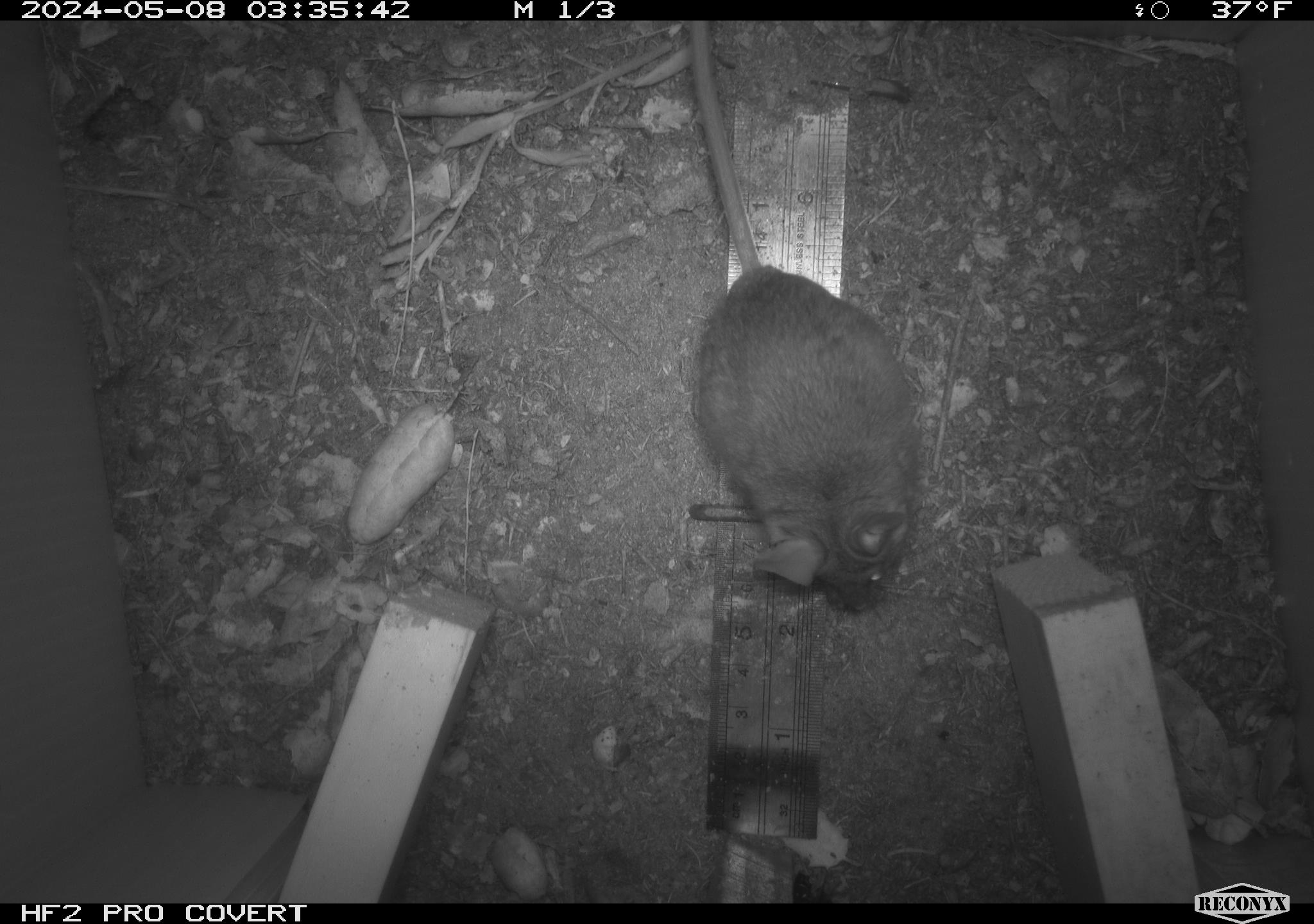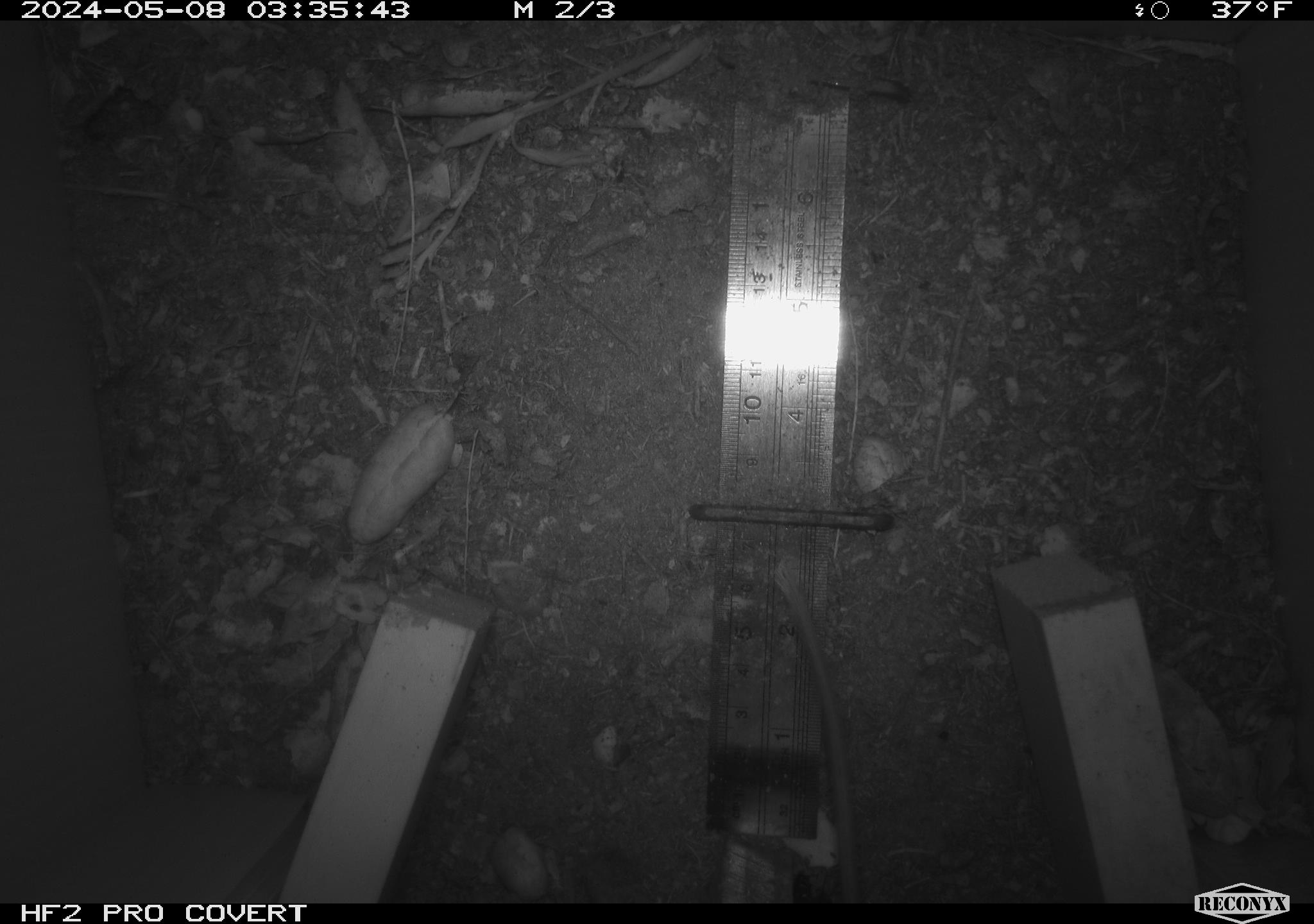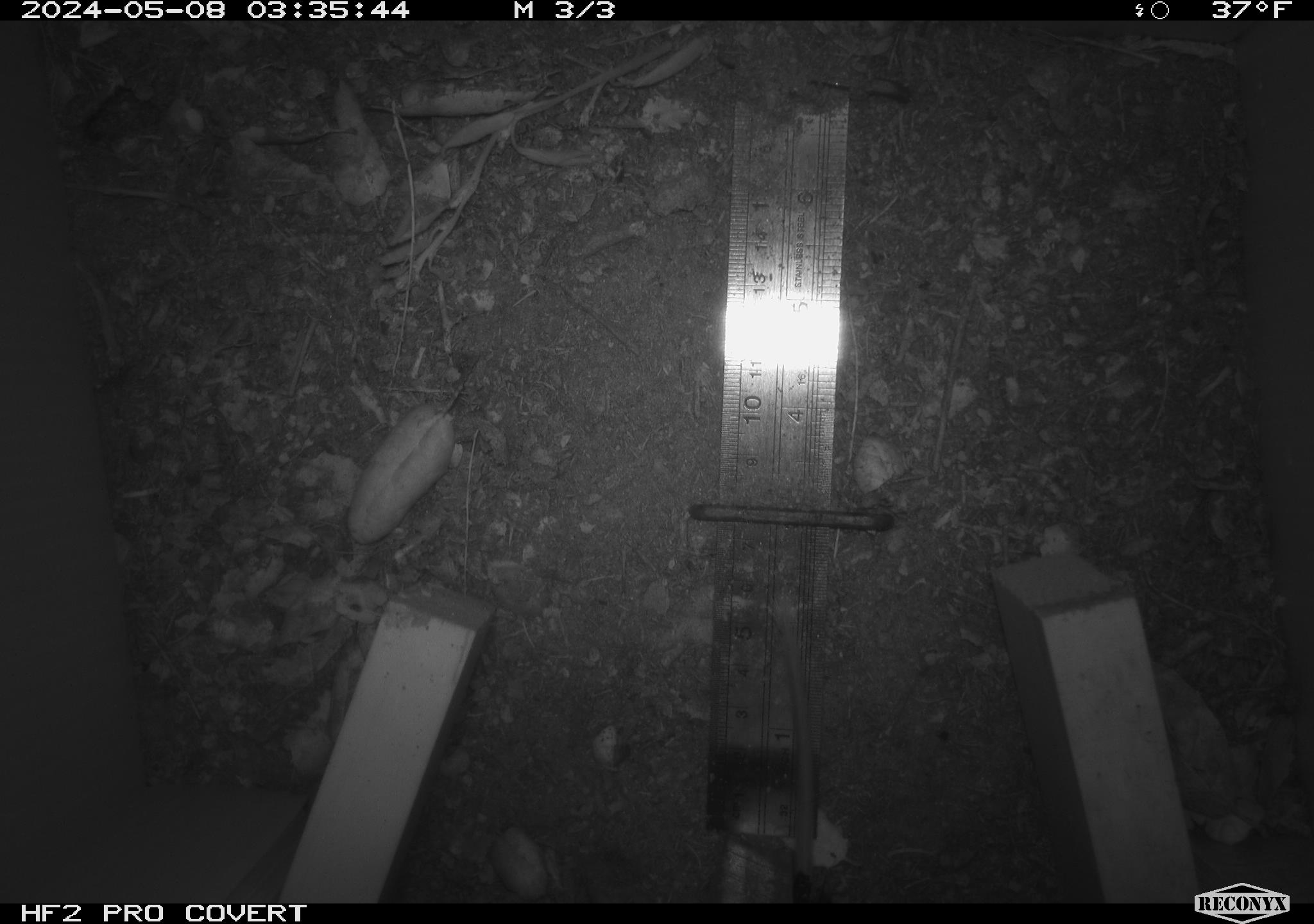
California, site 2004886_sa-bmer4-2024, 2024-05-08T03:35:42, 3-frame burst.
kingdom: Animalia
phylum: Chordata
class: Mammalia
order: Rodentia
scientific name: Rodentia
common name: mouse species